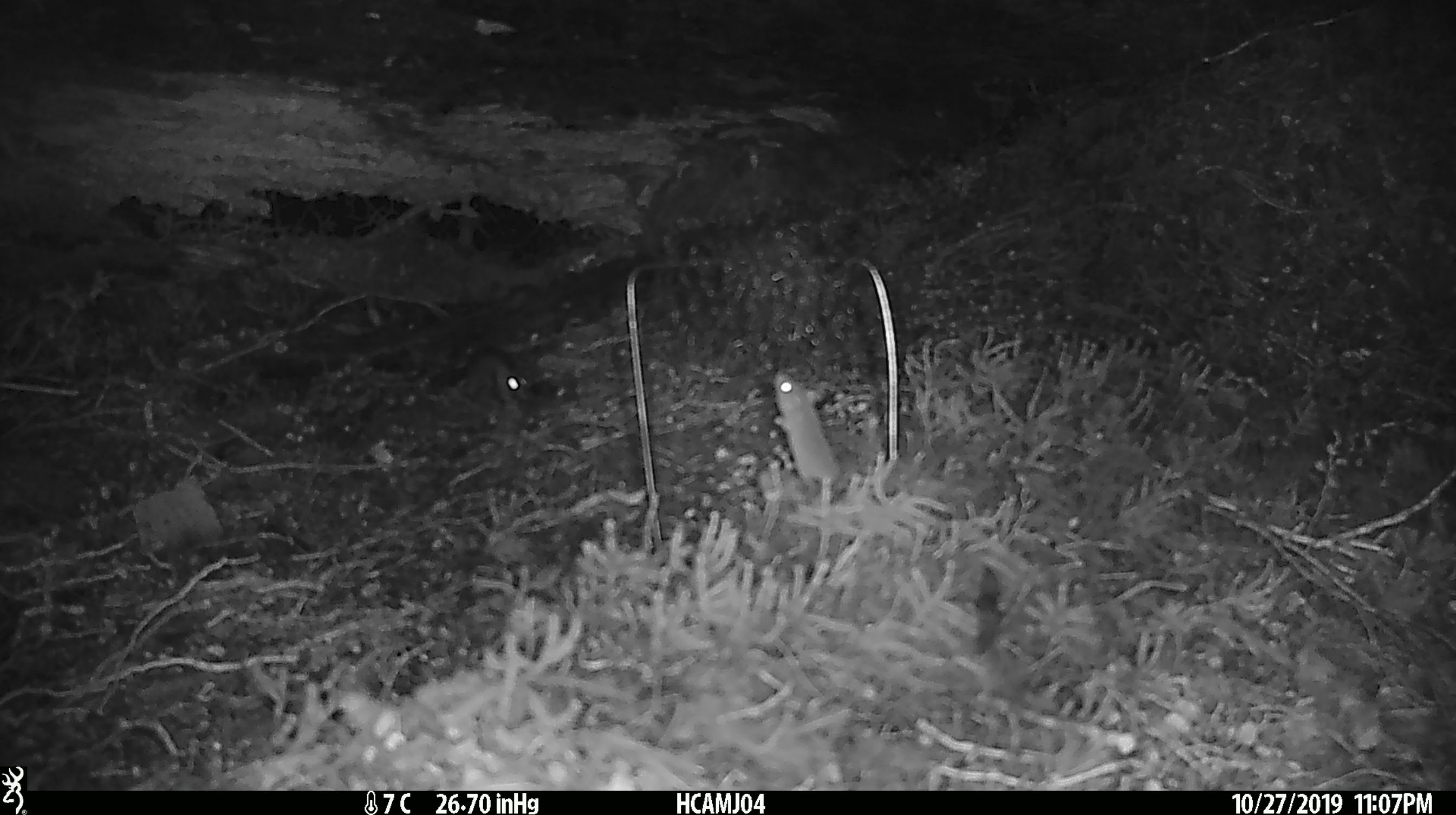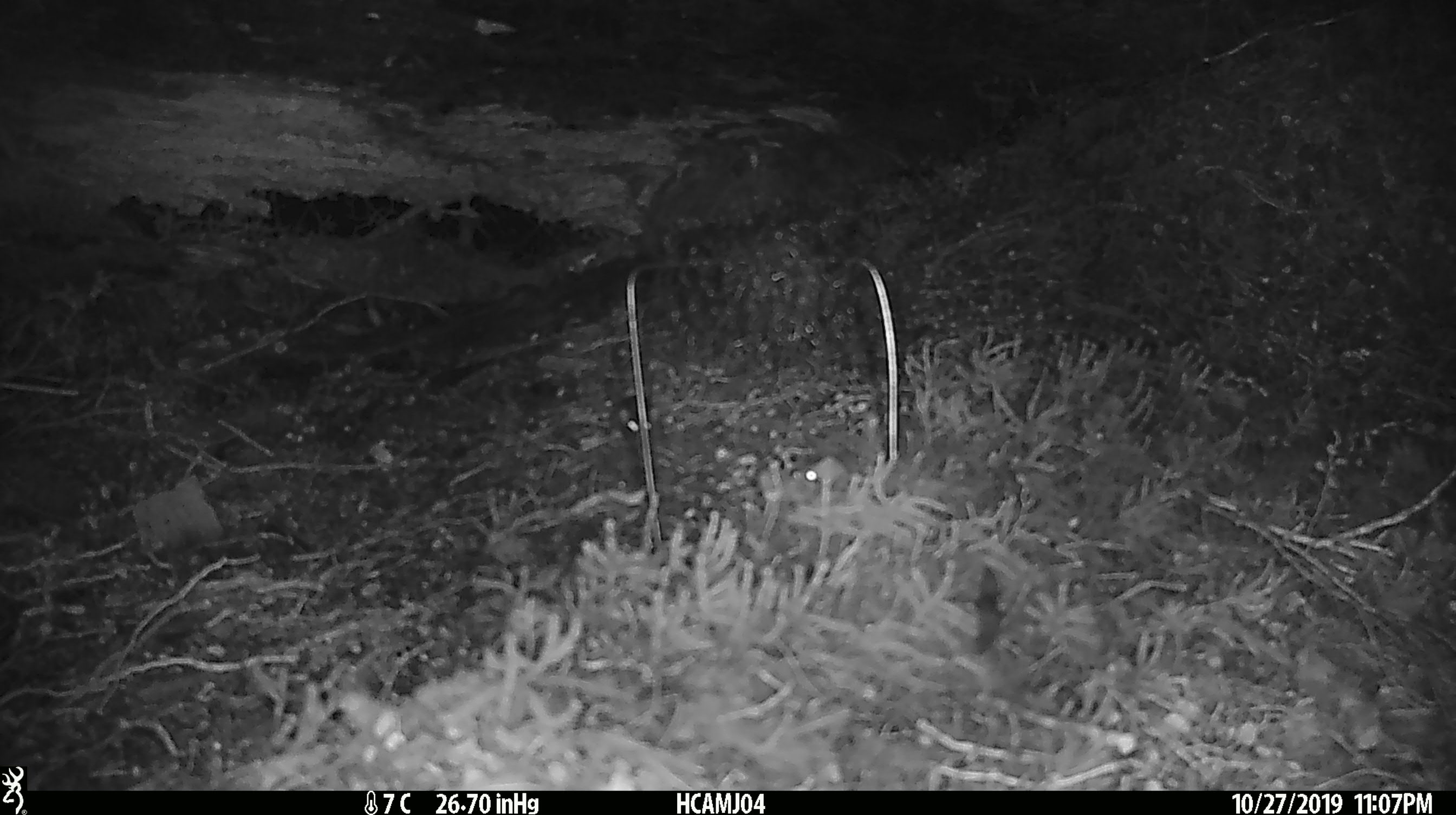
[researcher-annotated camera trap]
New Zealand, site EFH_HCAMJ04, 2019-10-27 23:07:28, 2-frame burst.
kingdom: Animalia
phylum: Chordata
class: Mammalia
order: Rodentia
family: Muridae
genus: Mus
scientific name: Mus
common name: mouse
Mouse (Mus).